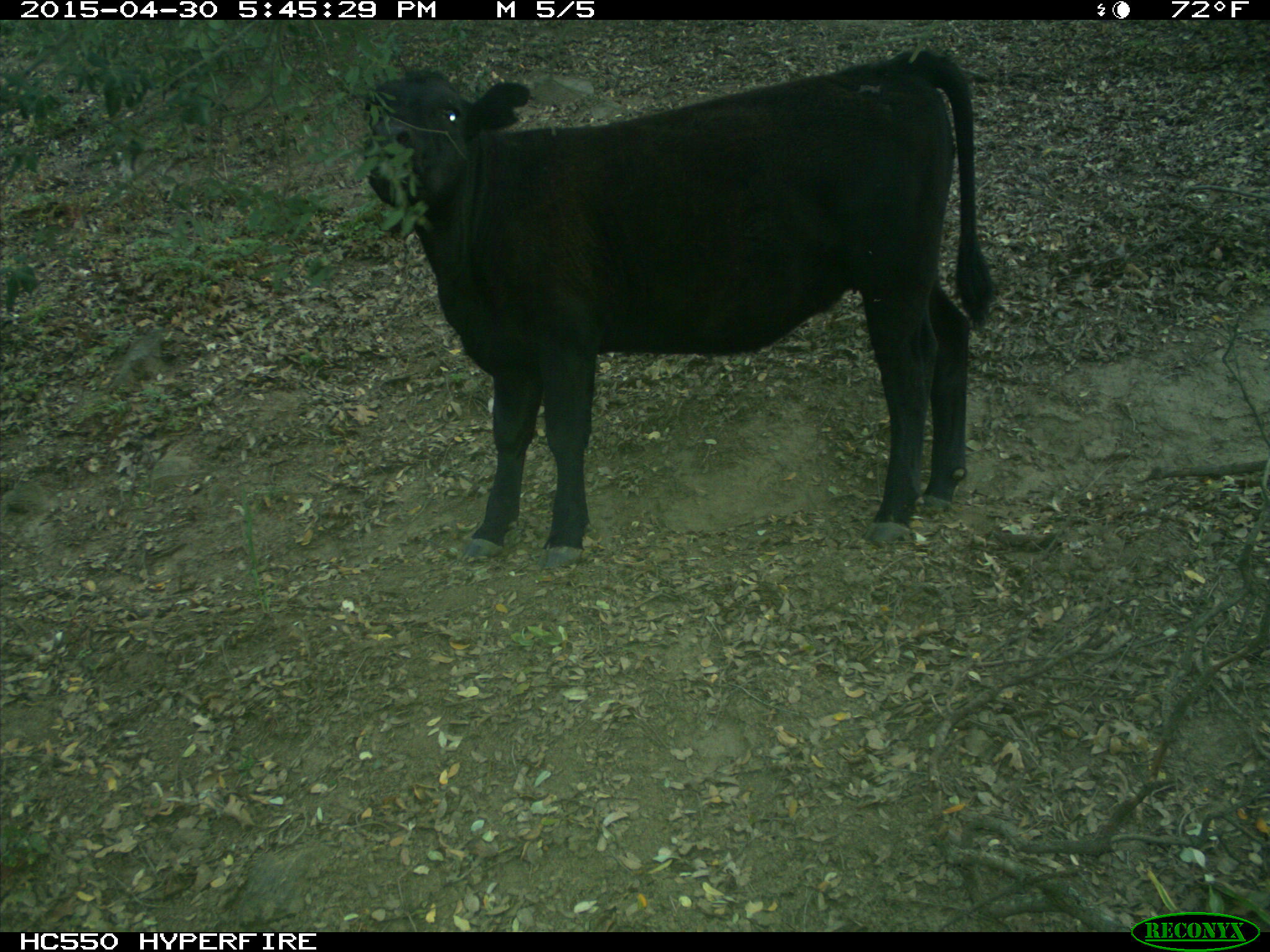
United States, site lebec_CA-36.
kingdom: Animalia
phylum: Chordata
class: Mammalia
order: Artiodactyla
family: Bovidae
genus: Bos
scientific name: Bos taurus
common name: domestic cow